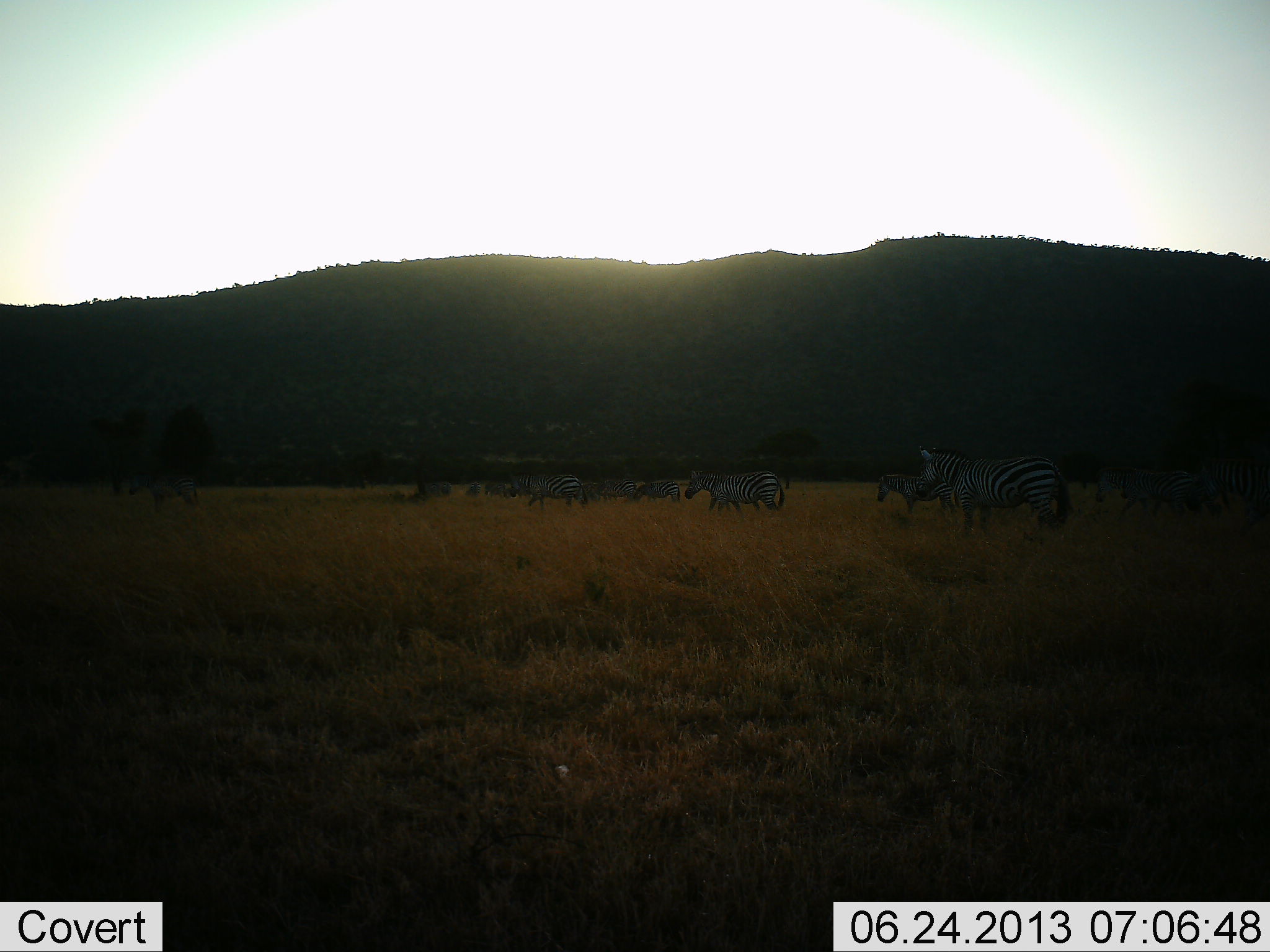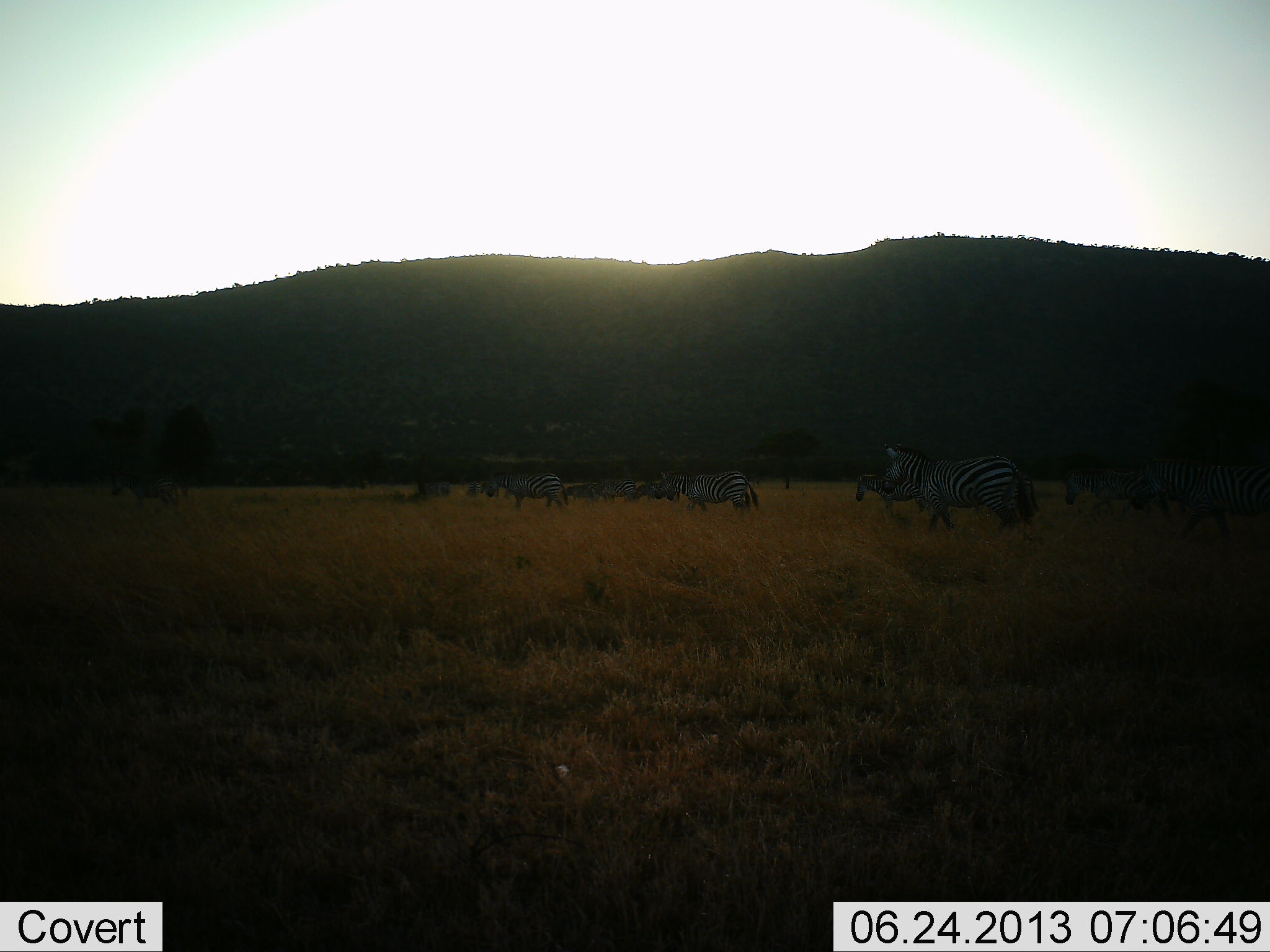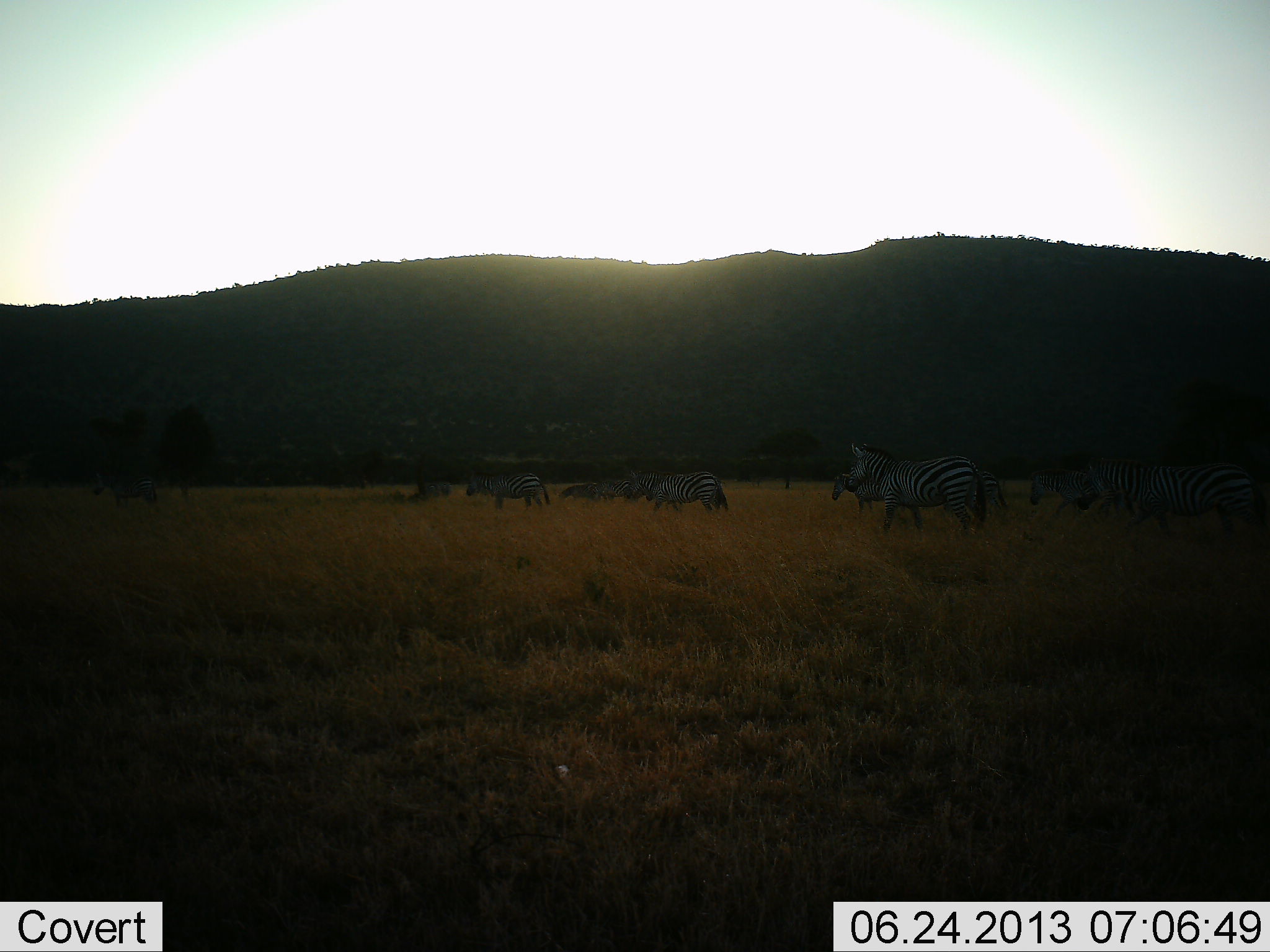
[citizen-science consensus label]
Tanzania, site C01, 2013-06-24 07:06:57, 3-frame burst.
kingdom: Animalia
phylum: Chordata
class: Mammalia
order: Perissodactyla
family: Equidae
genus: Equus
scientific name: Equus quagga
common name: plains zebra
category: zebra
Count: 11-50.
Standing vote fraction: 18%.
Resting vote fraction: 3%.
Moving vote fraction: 97%.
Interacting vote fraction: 0%.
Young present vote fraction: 9%.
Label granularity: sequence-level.